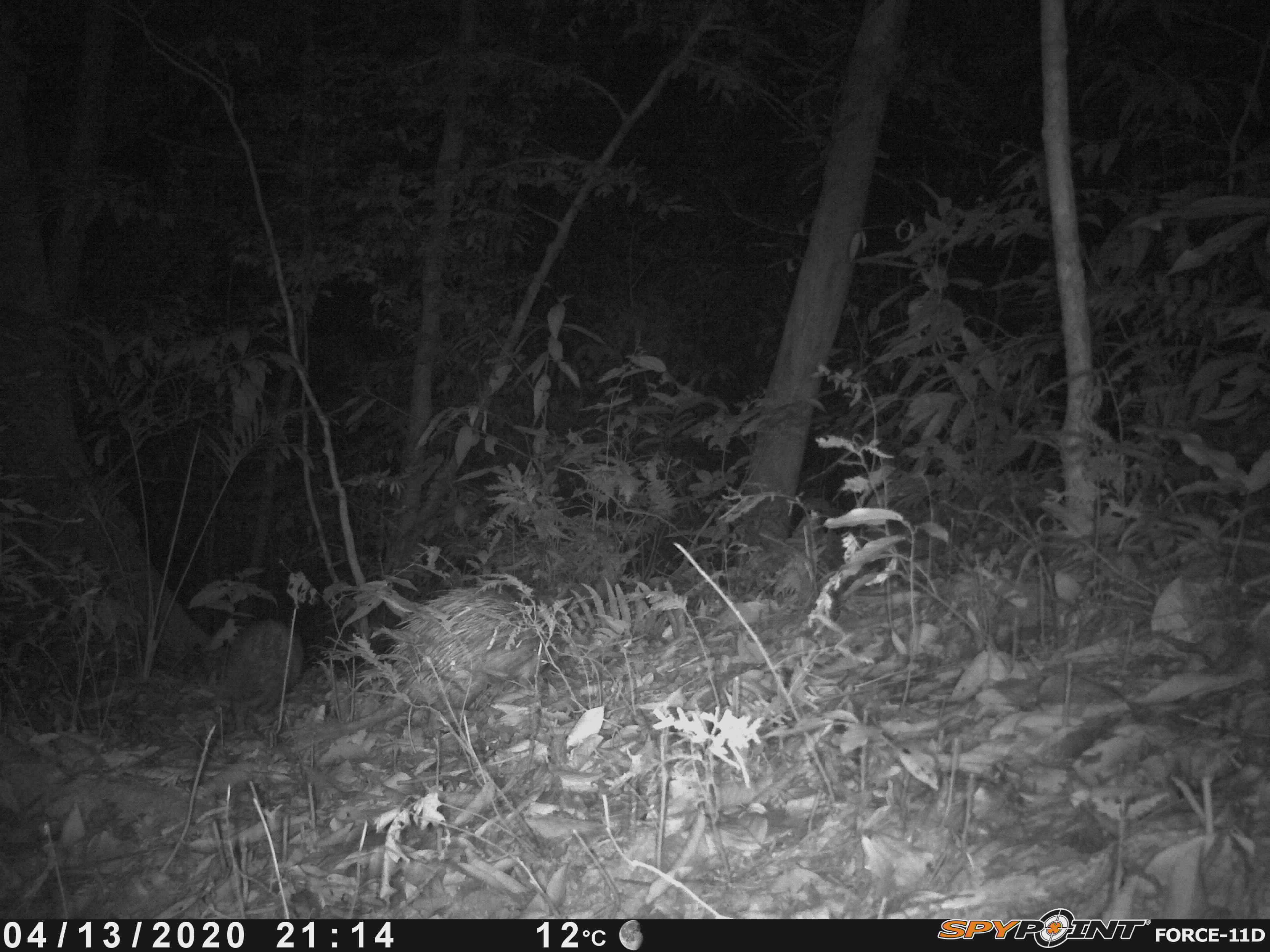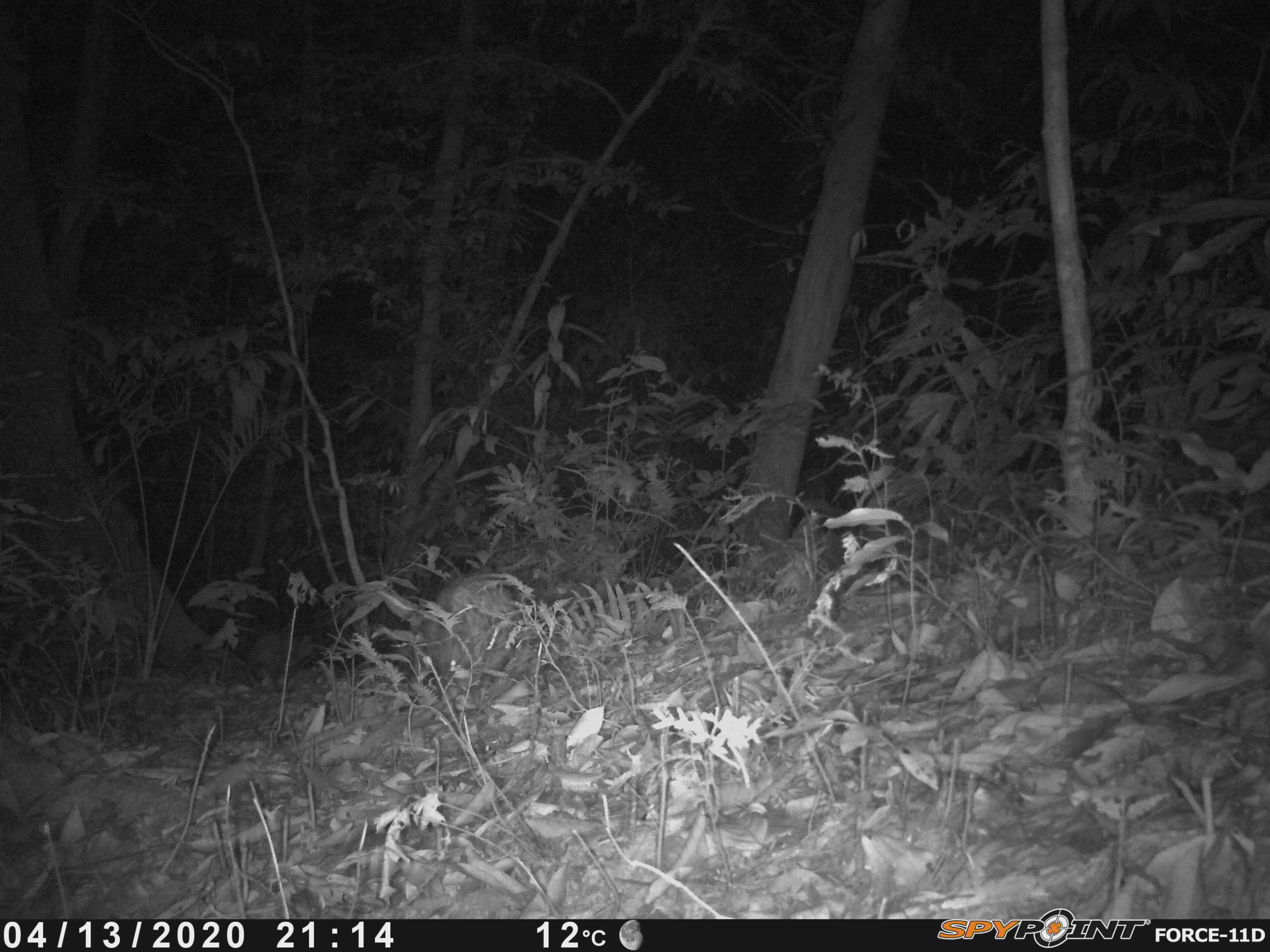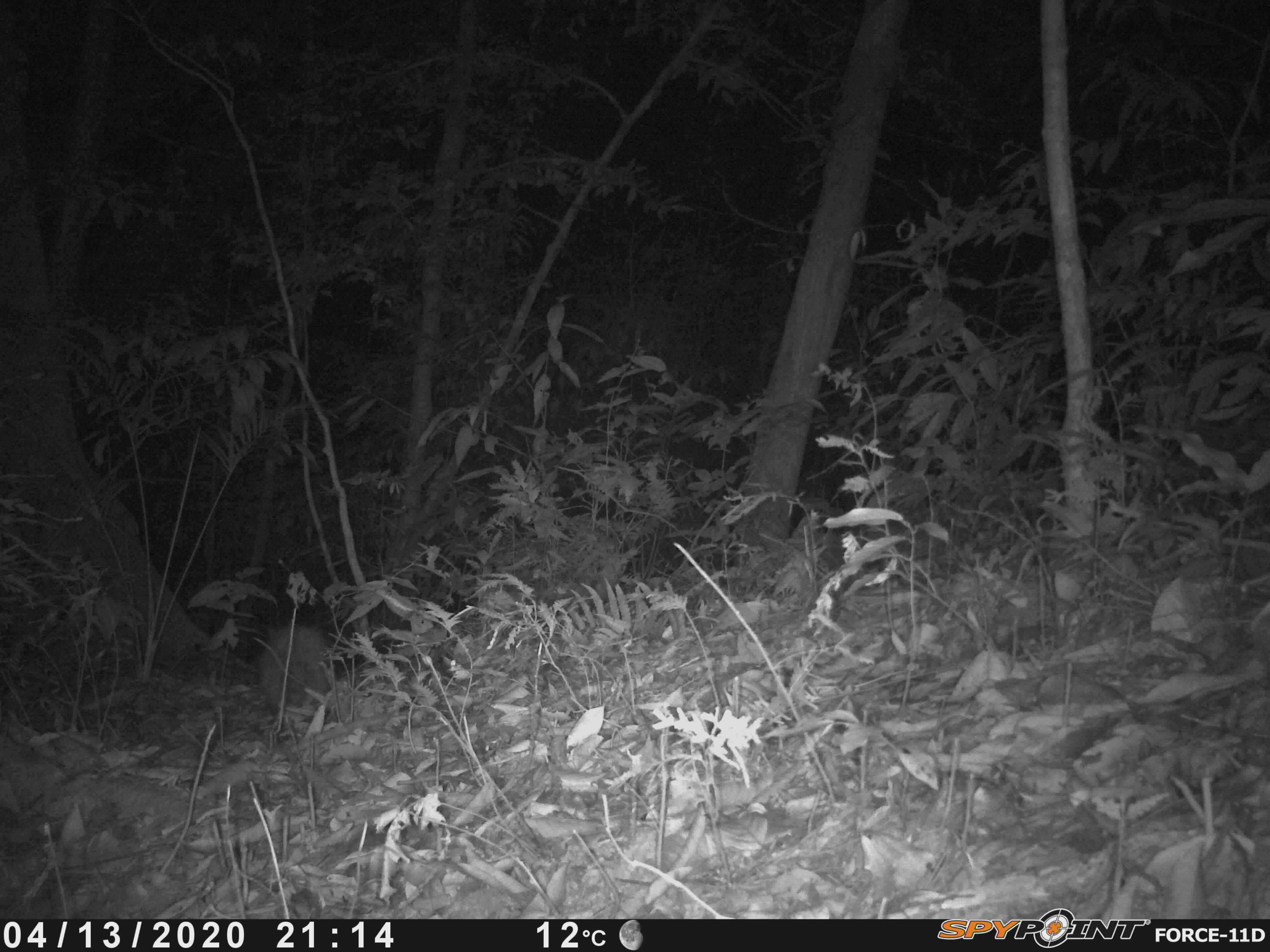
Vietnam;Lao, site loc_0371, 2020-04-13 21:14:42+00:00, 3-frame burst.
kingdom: Animalia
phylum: Chordata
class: Mammalia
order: Rodentia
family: Hystricidae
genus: Atherurus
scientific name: Atherurus macrourus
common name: asiatic brush-tailed porcupine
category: asiatic brush tailed porcupine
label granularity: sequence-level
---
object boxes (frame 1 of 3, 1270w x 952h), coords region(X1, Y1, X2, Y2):
asiatic brush tailed porcupine: region(337, 583, 567, 725); region(184, 616, 304, 734)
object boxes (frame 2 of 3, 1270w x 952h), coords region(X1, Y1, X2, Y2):
asiatic brush tailed porcupine: region(403, 569, 523, 703); region(248, 631, 281, 686)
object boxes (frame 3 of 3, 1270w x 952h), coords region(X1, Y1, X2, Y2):
asiatic brush tailed porcupine: region(255, 621, 331, 718)